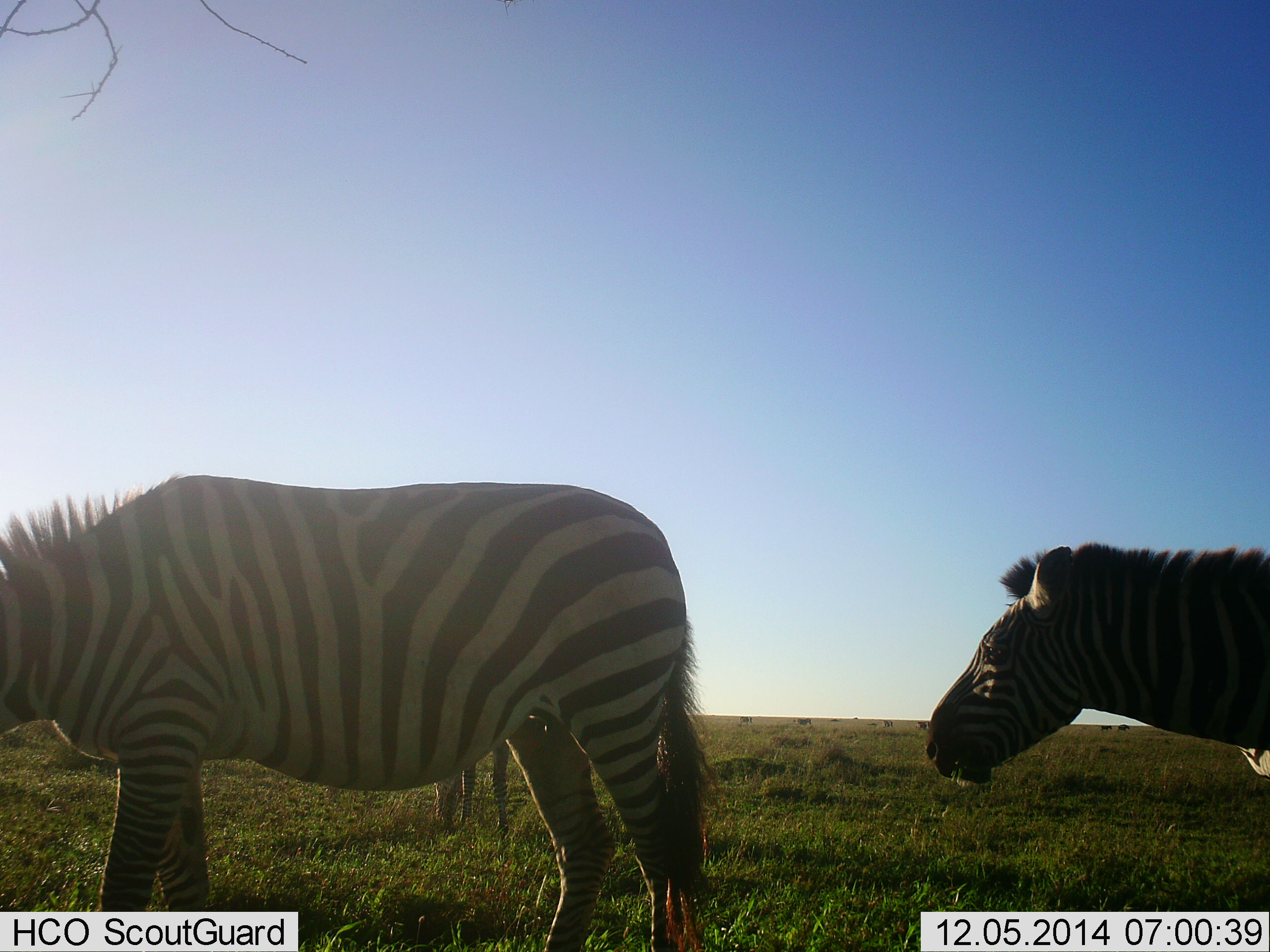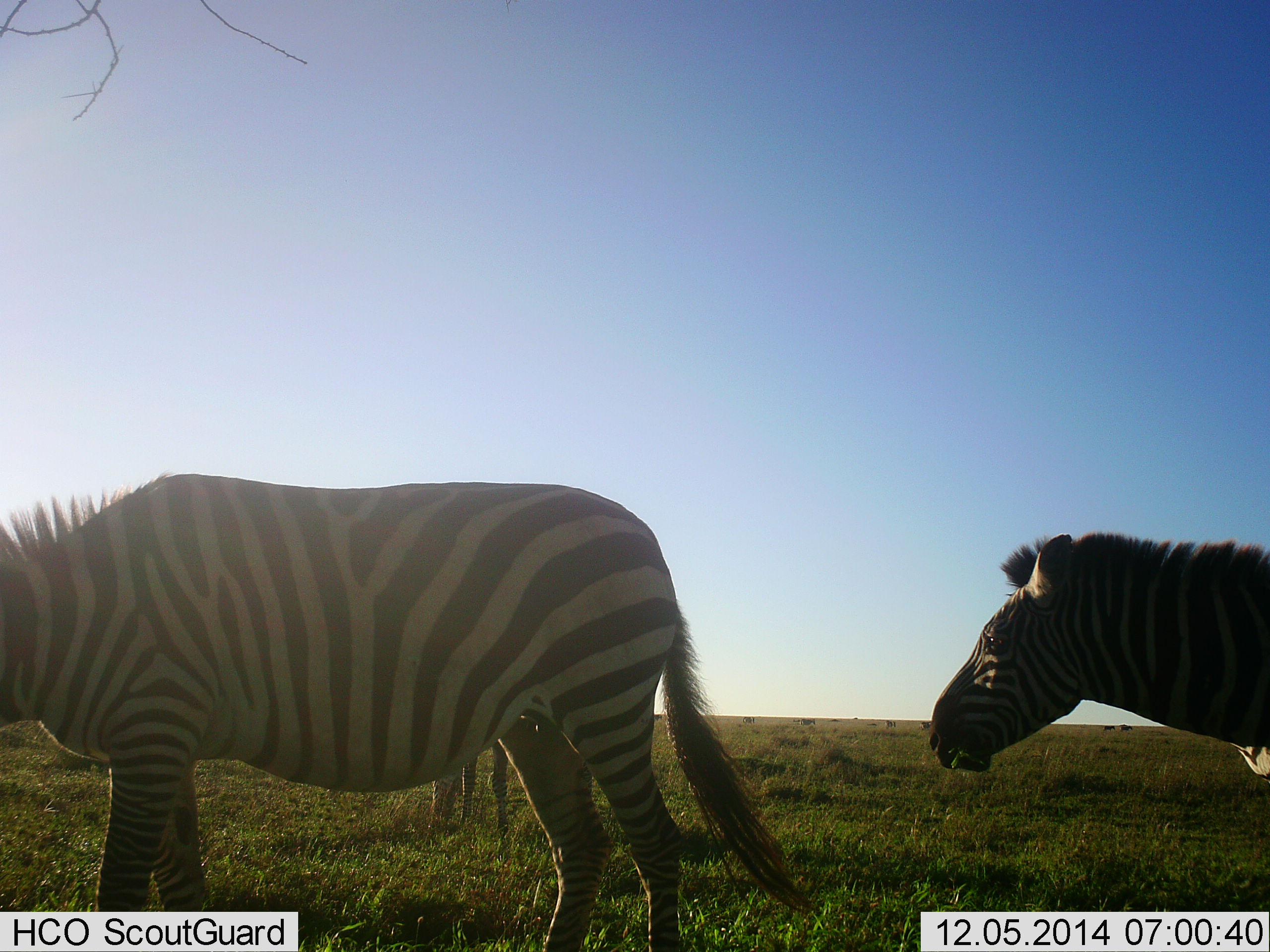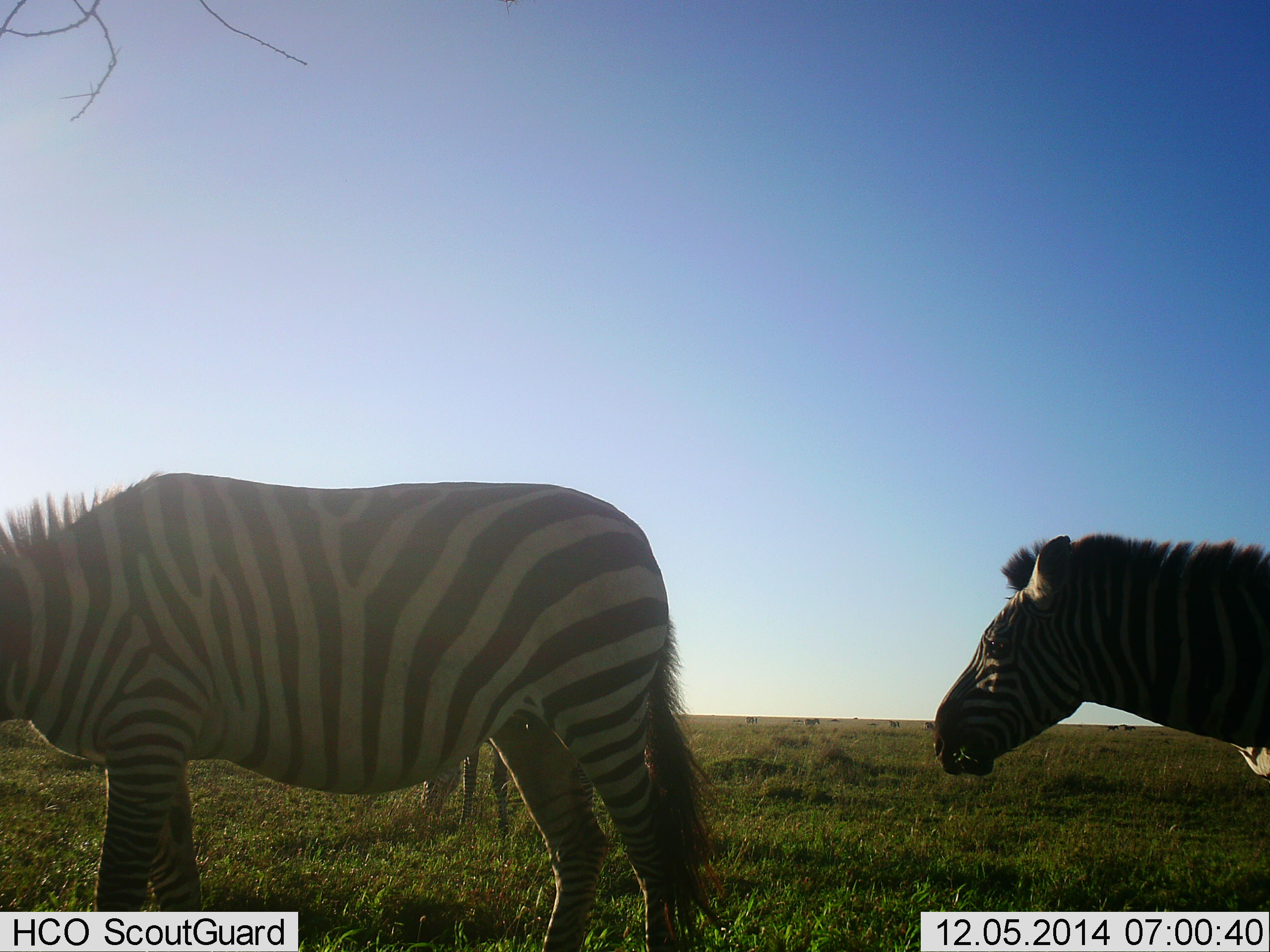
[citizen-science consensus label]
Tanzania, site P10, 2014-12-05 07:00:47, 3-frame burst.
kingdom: Animalia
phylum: Chordata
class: Mammalia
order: Perissodactyla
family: Equidae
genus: Equus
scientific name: Equus quagga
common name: plains zebra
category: zebra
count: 3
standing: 40%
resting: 0%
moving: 70%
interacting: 0%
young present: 0%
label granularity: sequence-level